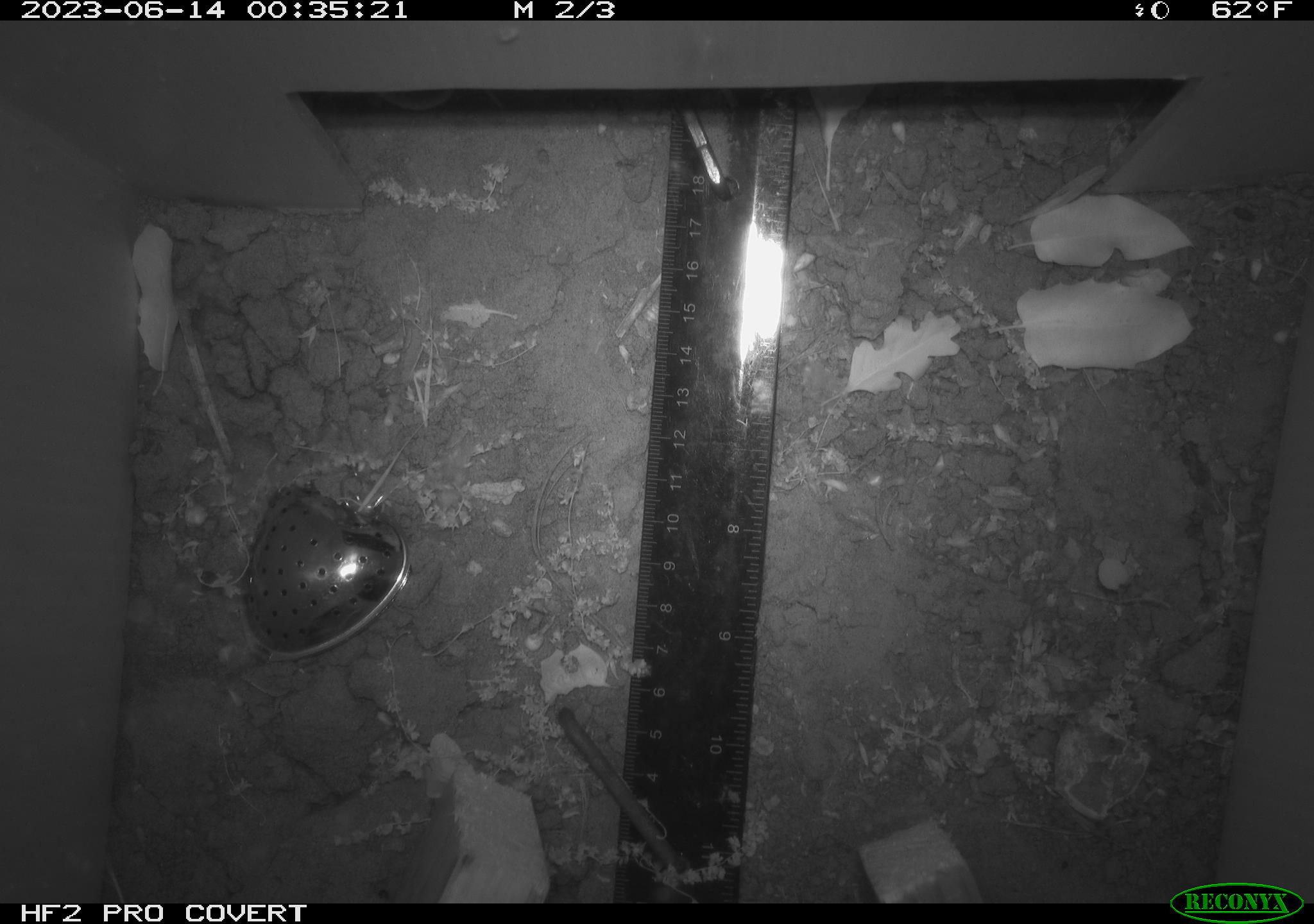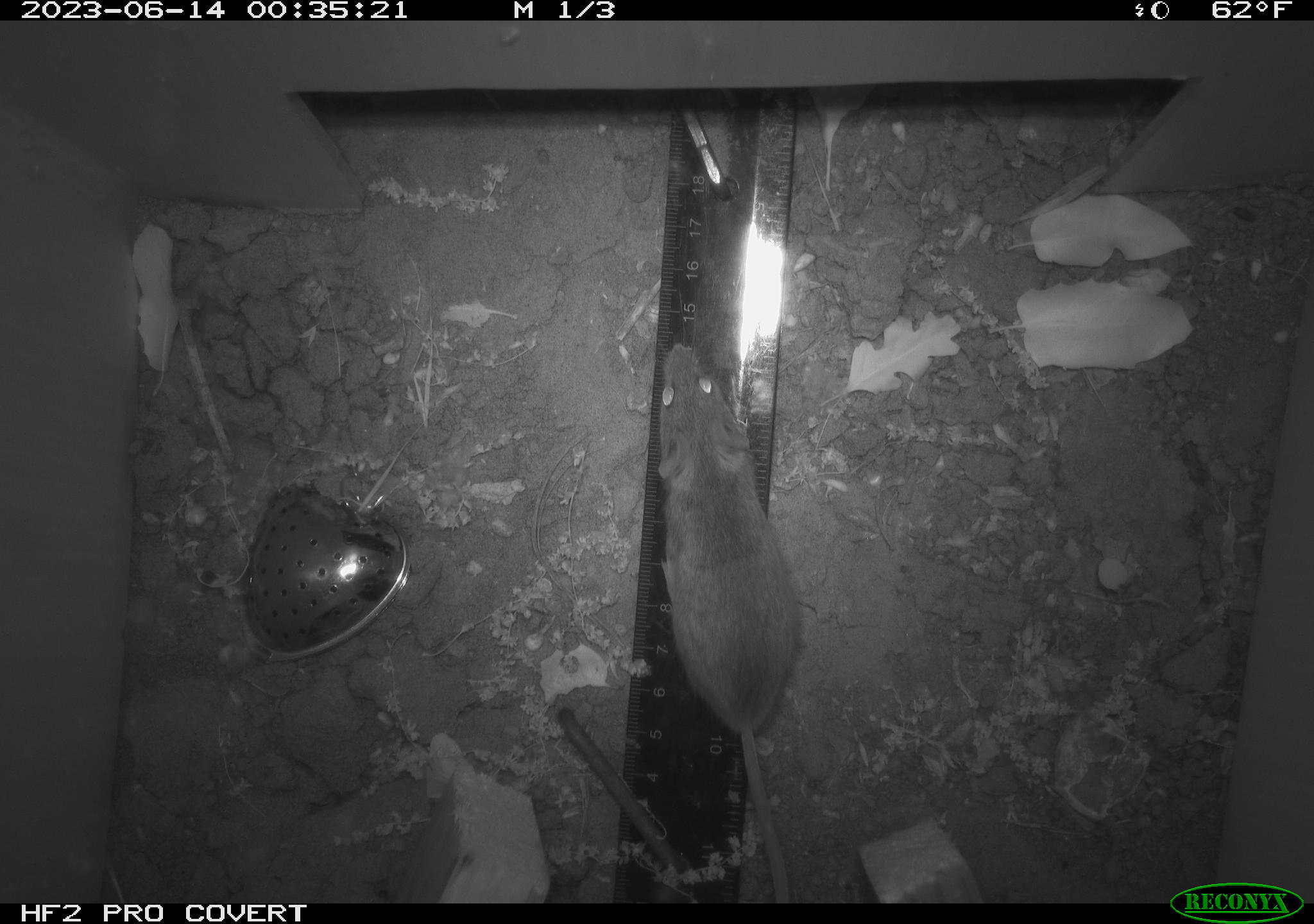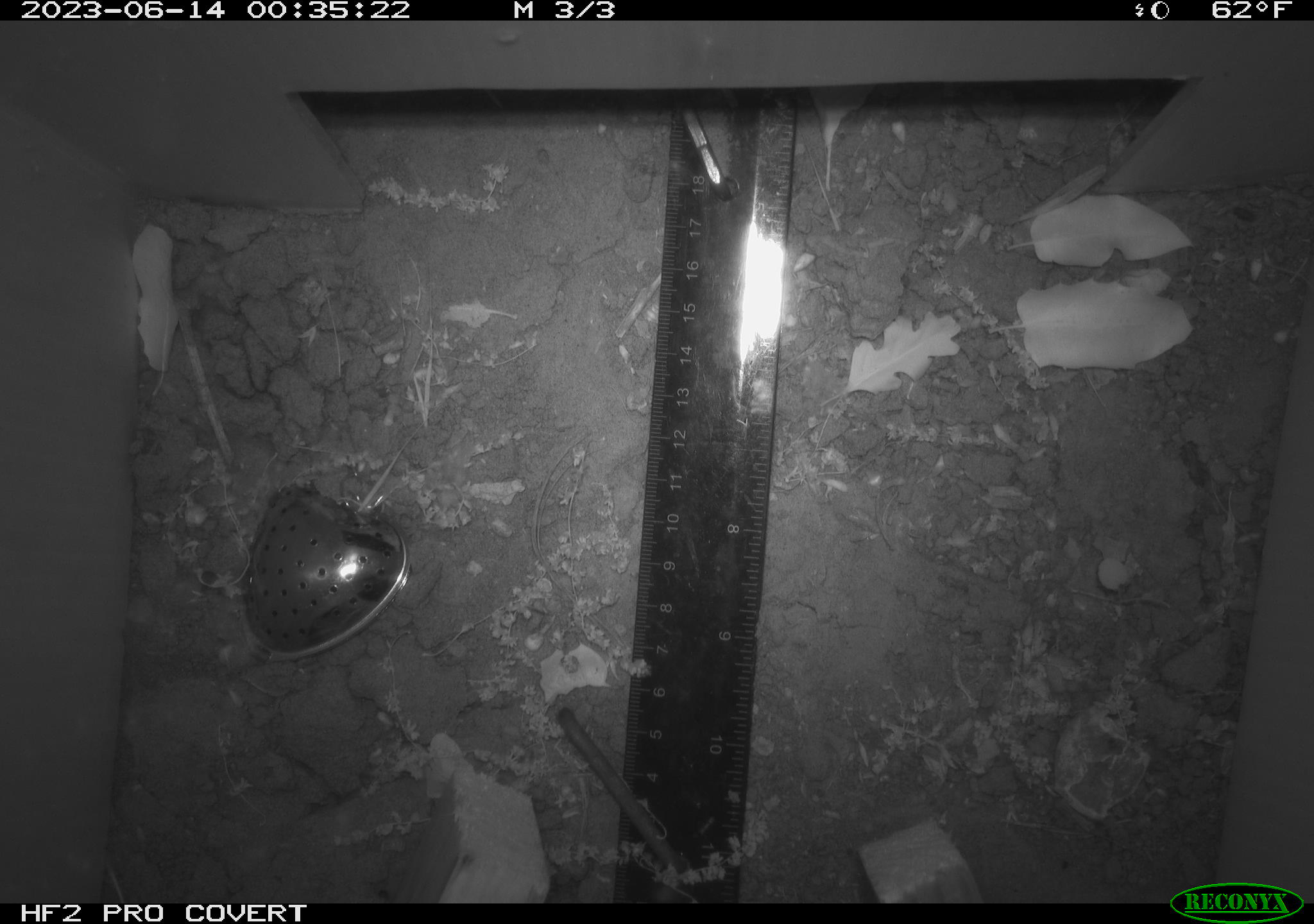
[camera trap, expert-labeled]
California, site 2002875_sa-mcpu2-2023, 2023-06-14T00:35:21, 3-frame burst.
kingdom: Animalia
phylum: Chordata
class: Mammalia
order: Rodentia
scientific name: Rodentia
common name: mouse species